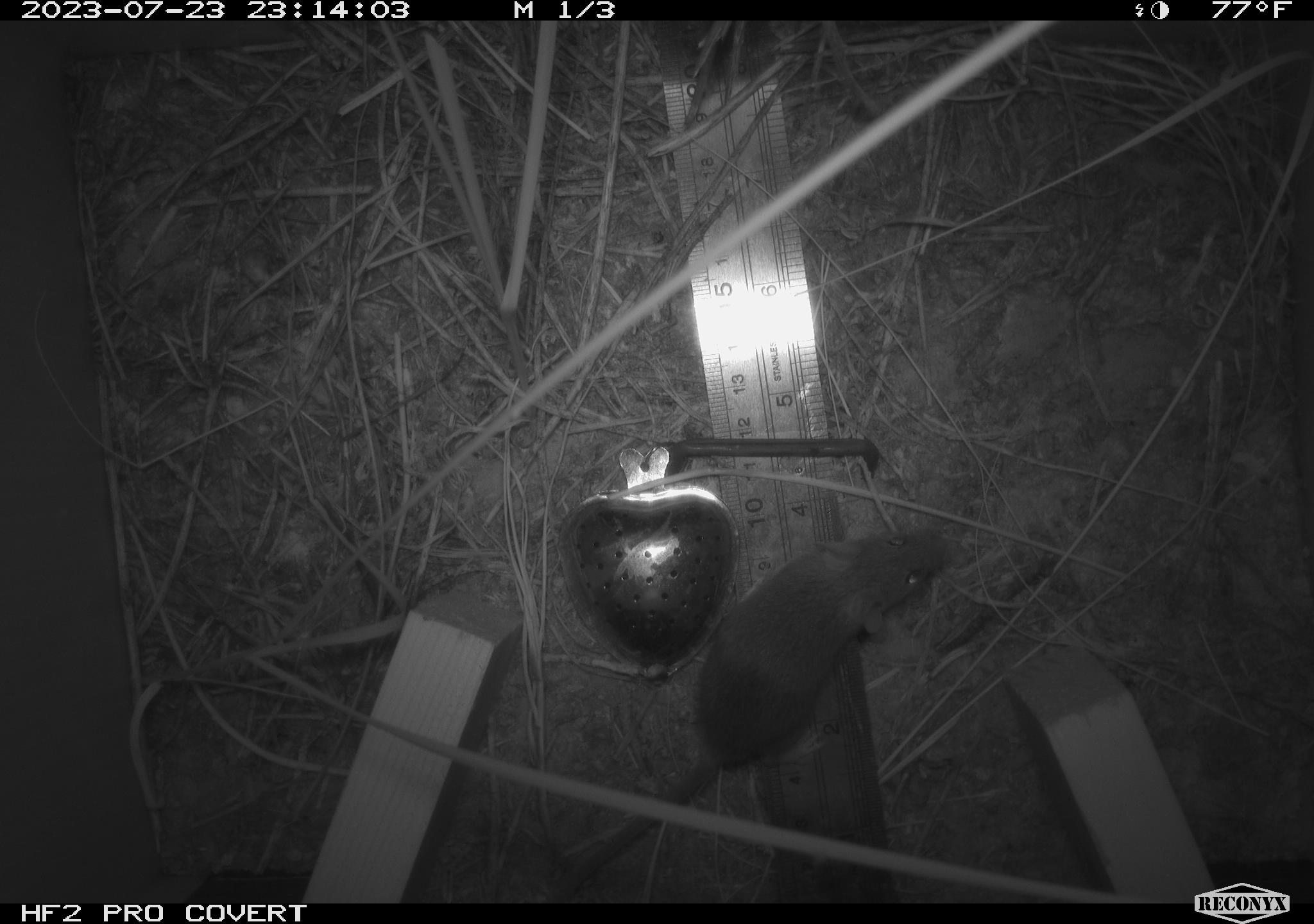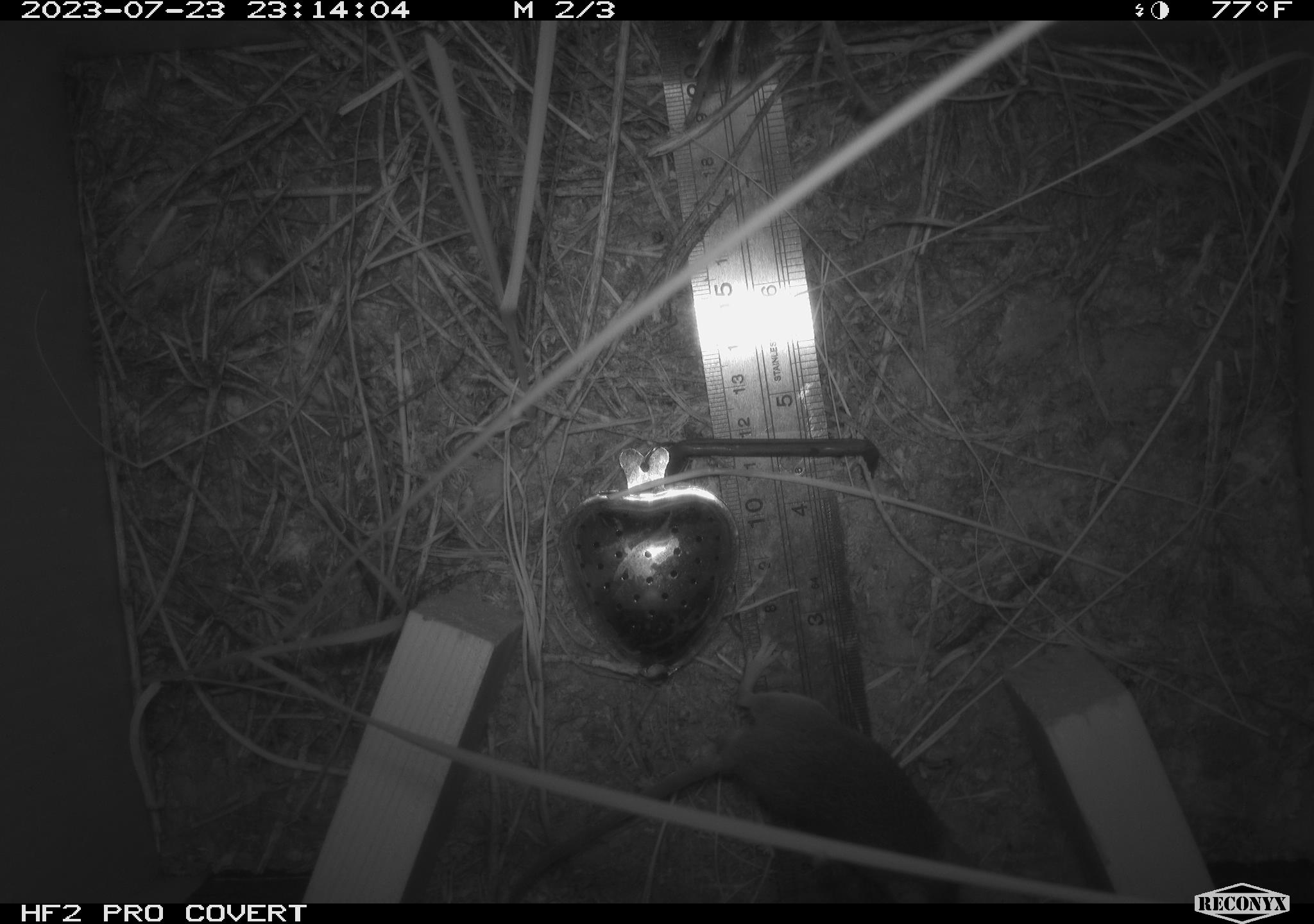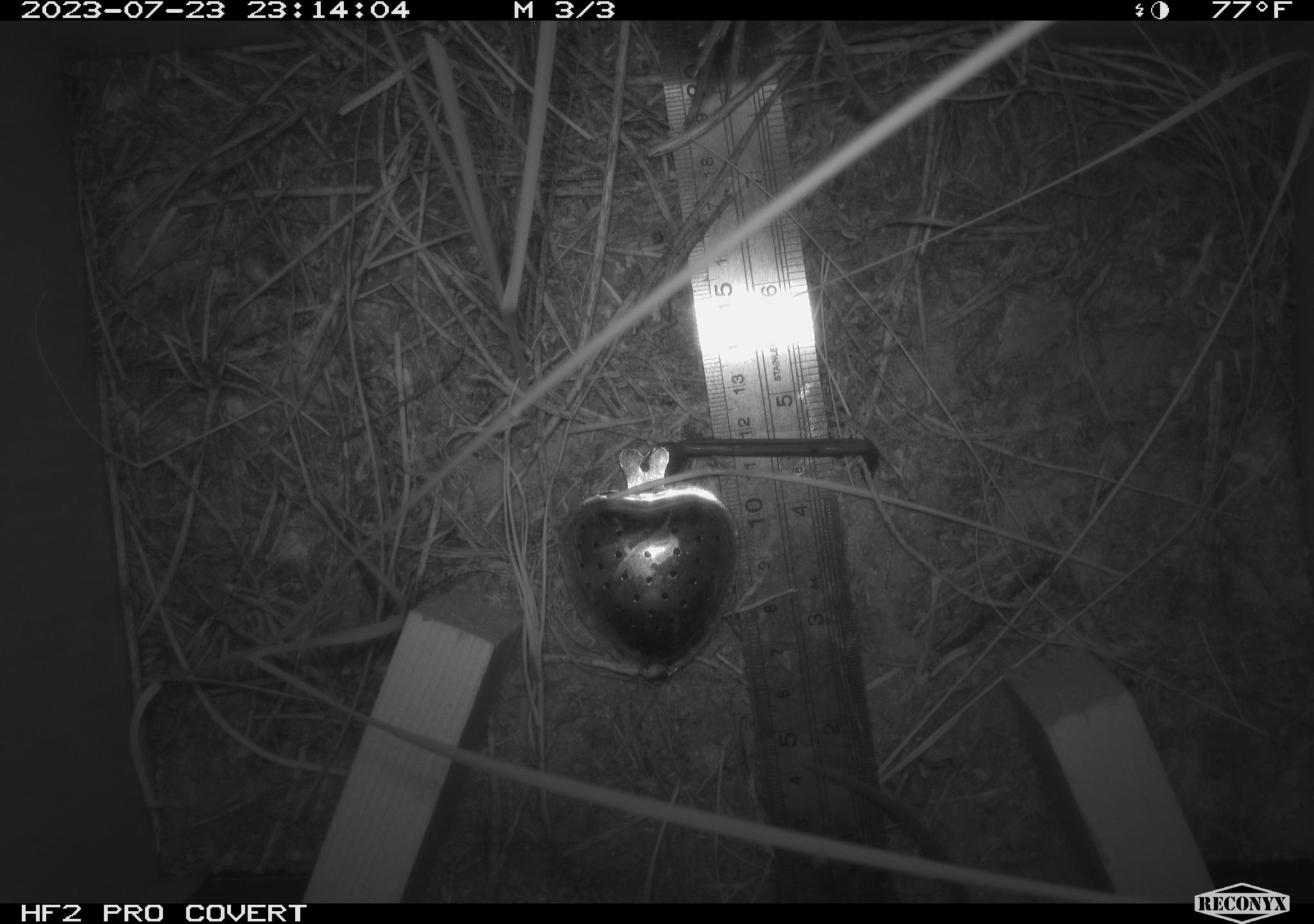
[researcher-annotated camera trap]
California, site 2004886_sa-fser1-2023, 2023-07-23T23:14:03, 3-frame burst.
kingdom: Animalia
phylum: Chordata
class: Mammalia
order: Rodentia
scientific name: Rodentia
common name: mouse species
Mouse species (Rodentia).